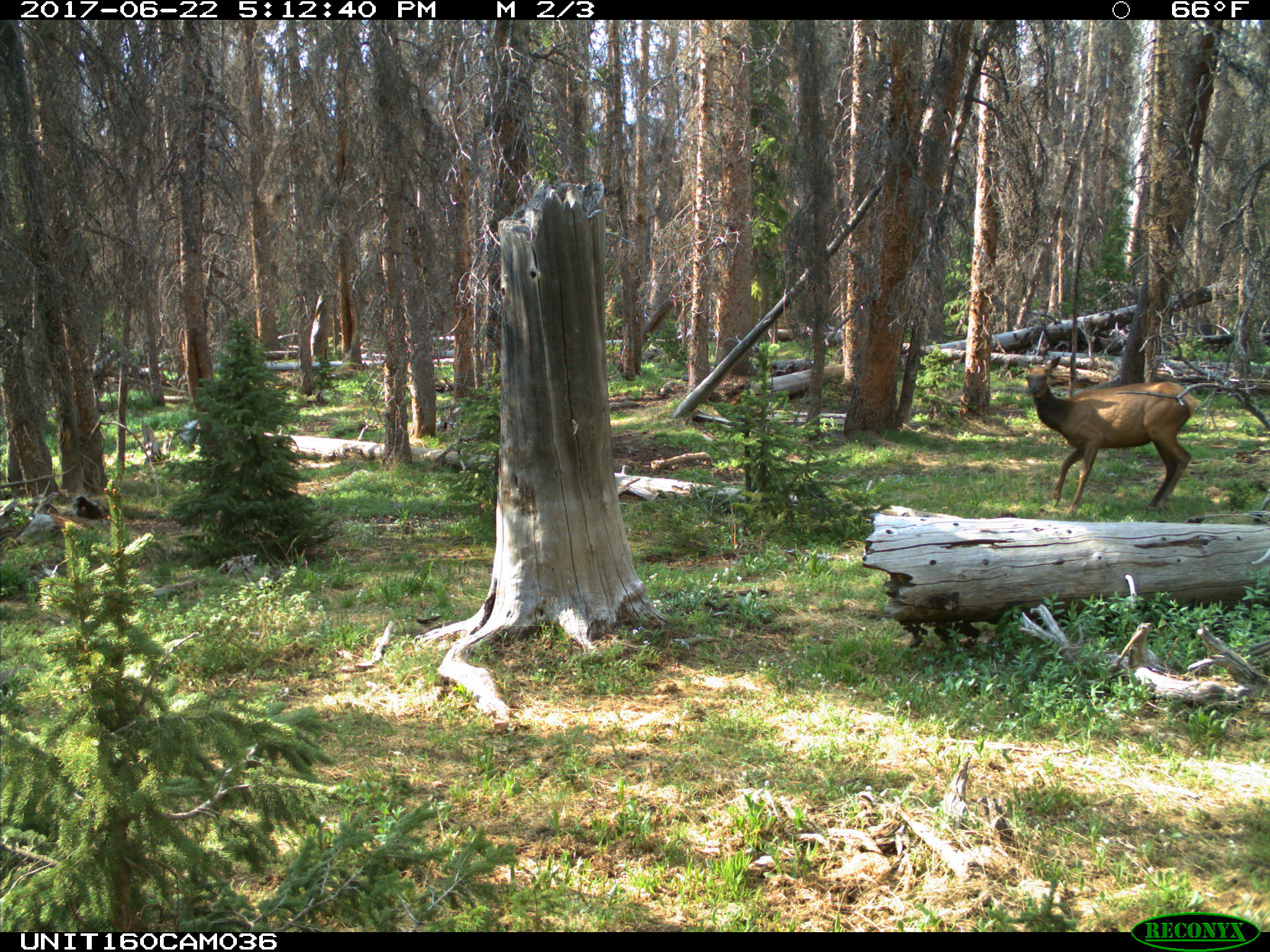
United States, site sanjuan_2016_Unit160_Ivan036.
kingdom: Animalia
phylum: Chordata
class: Mammalia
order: Artiodactyla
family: Cervidae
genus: Cervus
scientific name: Cervus elaphus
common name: red deer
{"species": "Cervus elaphus (red deer)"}